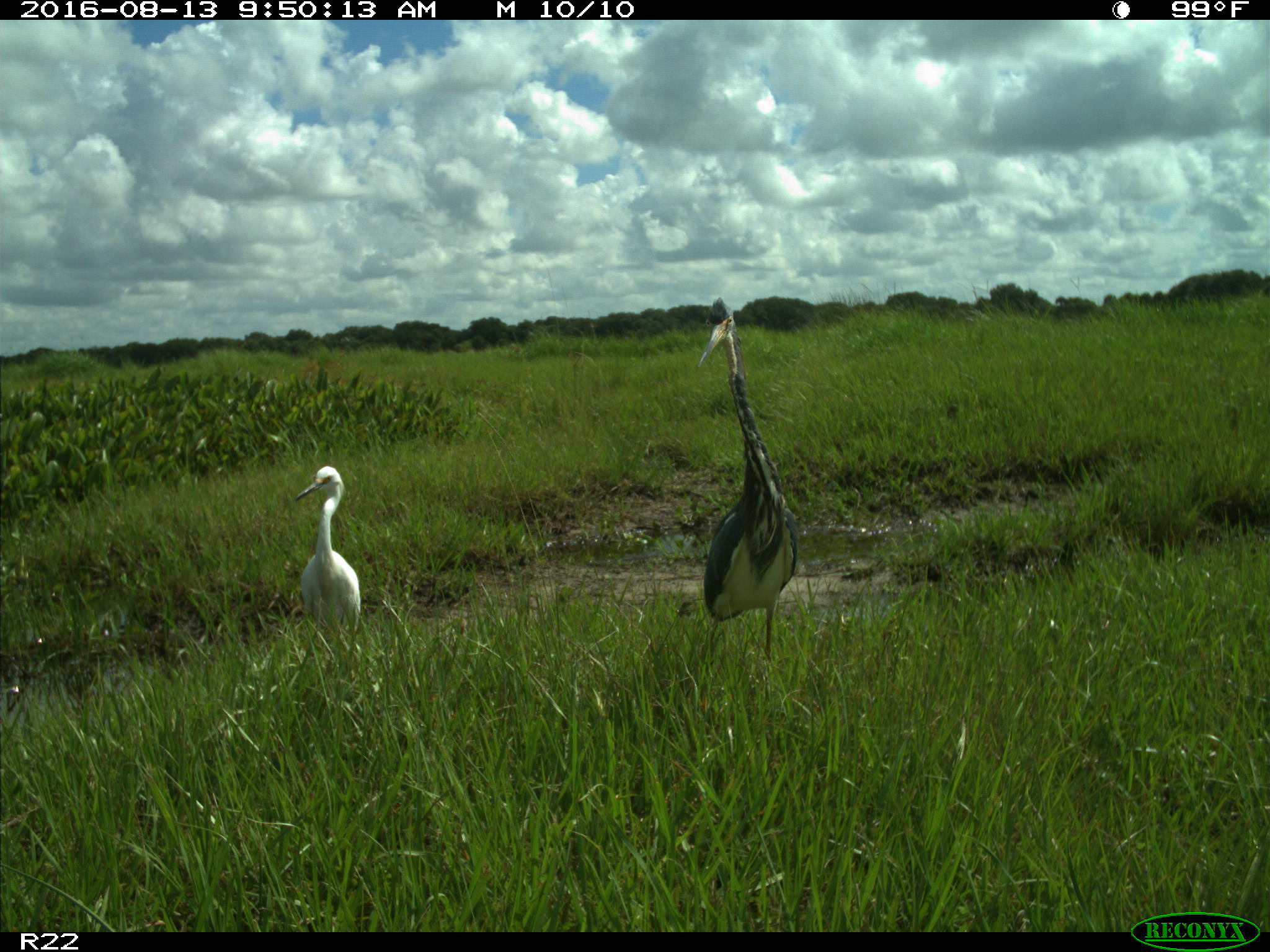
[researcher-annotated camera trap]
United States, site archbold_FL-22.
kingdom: Animalia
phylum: Chordata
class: Aves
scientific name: Aves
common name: birds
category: unidentified bird